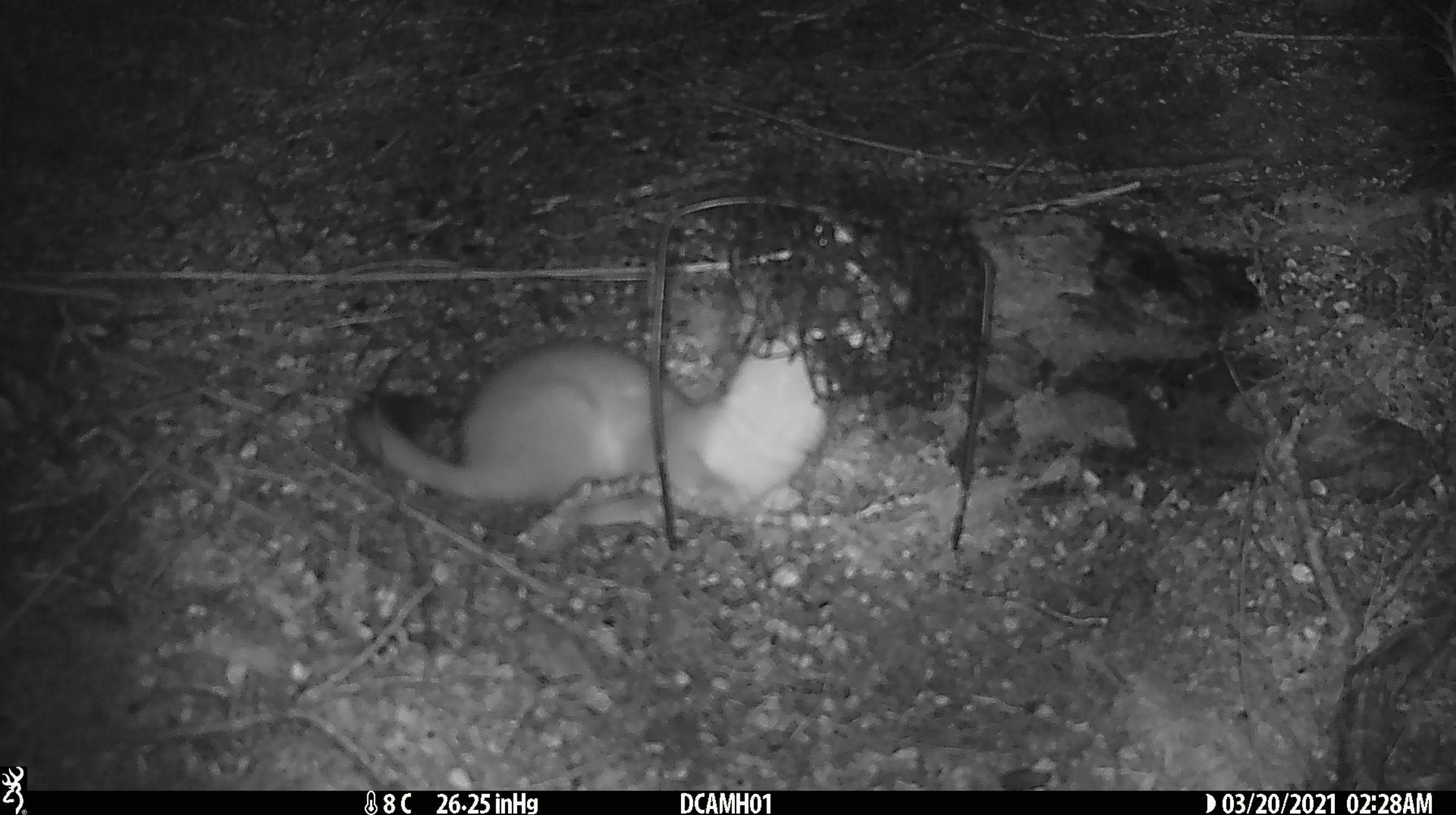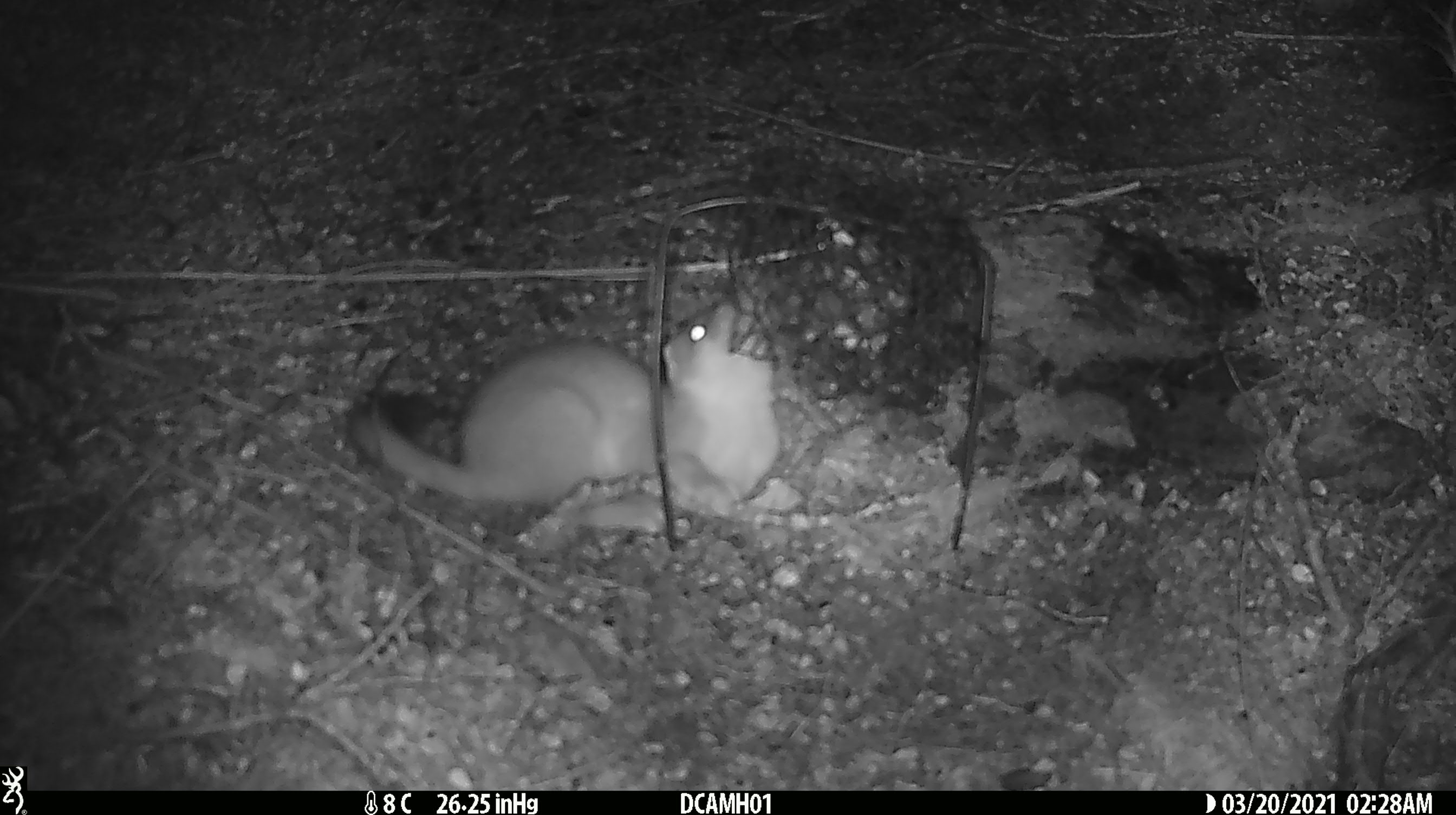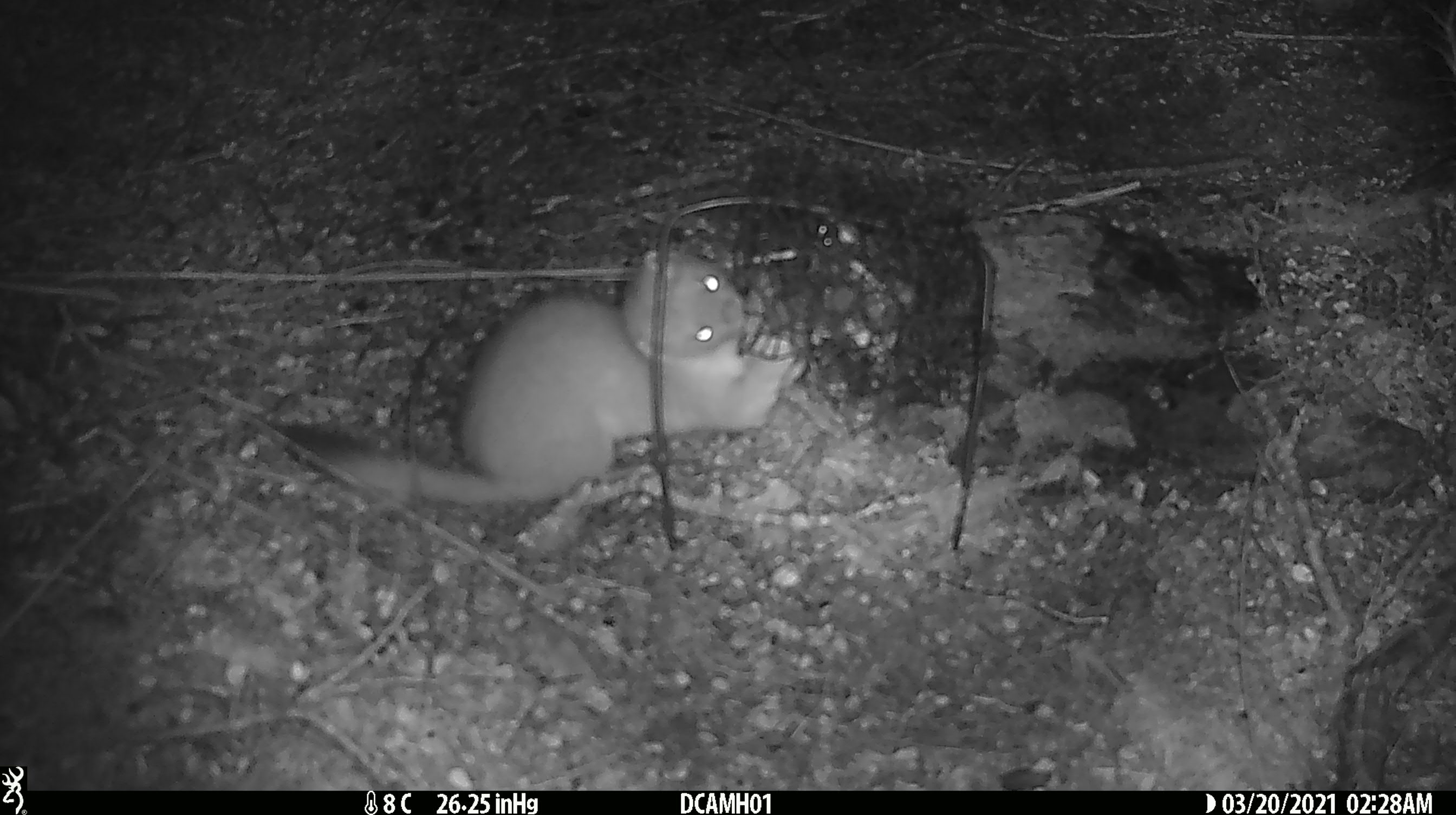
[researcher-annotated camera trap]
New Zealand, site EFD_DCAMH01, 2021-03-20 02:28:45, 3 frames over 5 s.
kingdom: Animalia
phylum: Chordata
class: Mammalia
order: Carnivora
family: Mustelidae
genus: Mustela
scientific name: Mustela erminea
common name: stoat